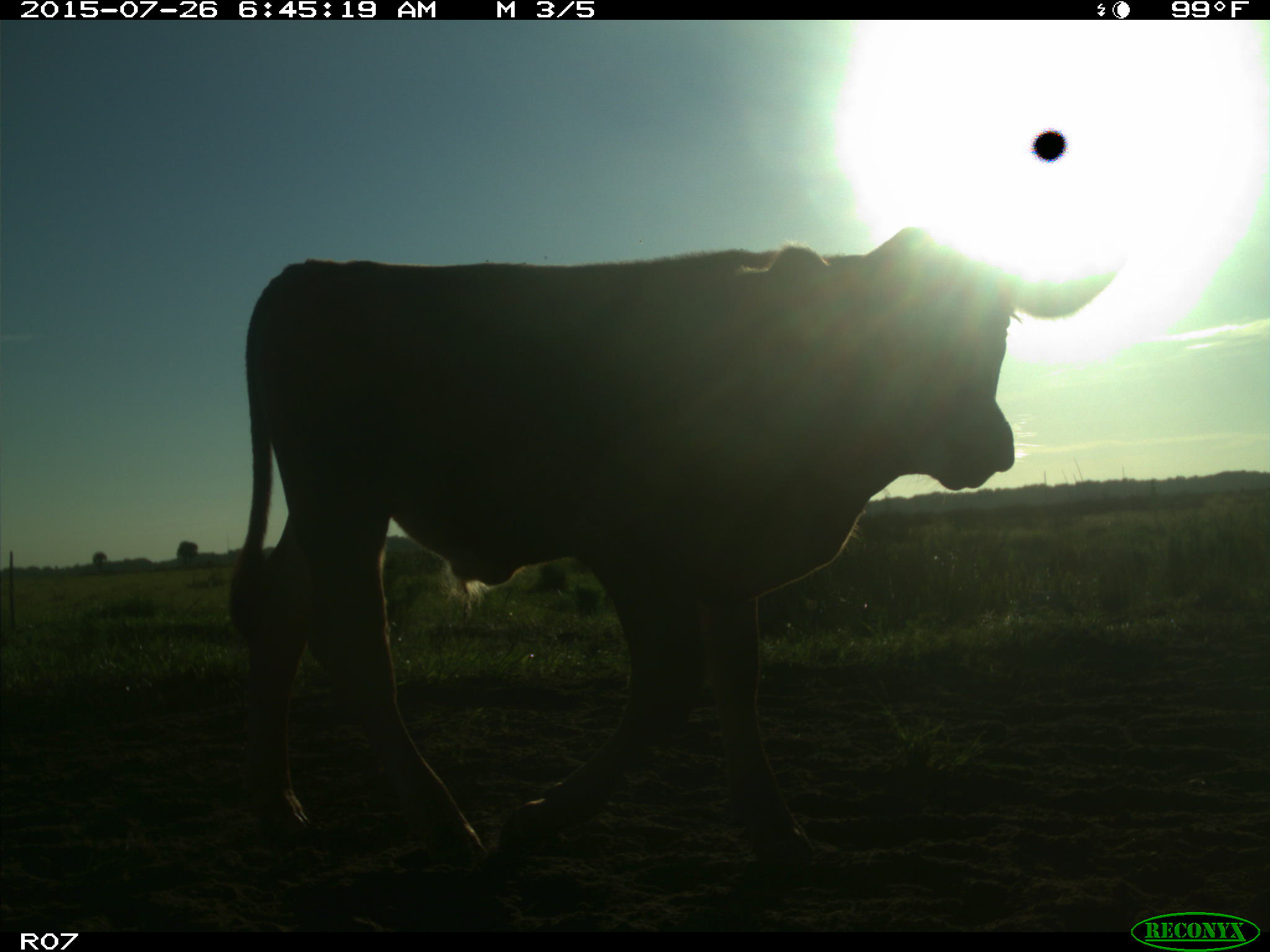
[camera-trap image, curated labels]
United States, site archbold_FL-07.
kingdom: Animalia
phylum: Chordata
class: Mammalia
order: Artiodactyla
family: Bovidae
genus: Bos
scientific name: Bos taurus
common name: domestic cow